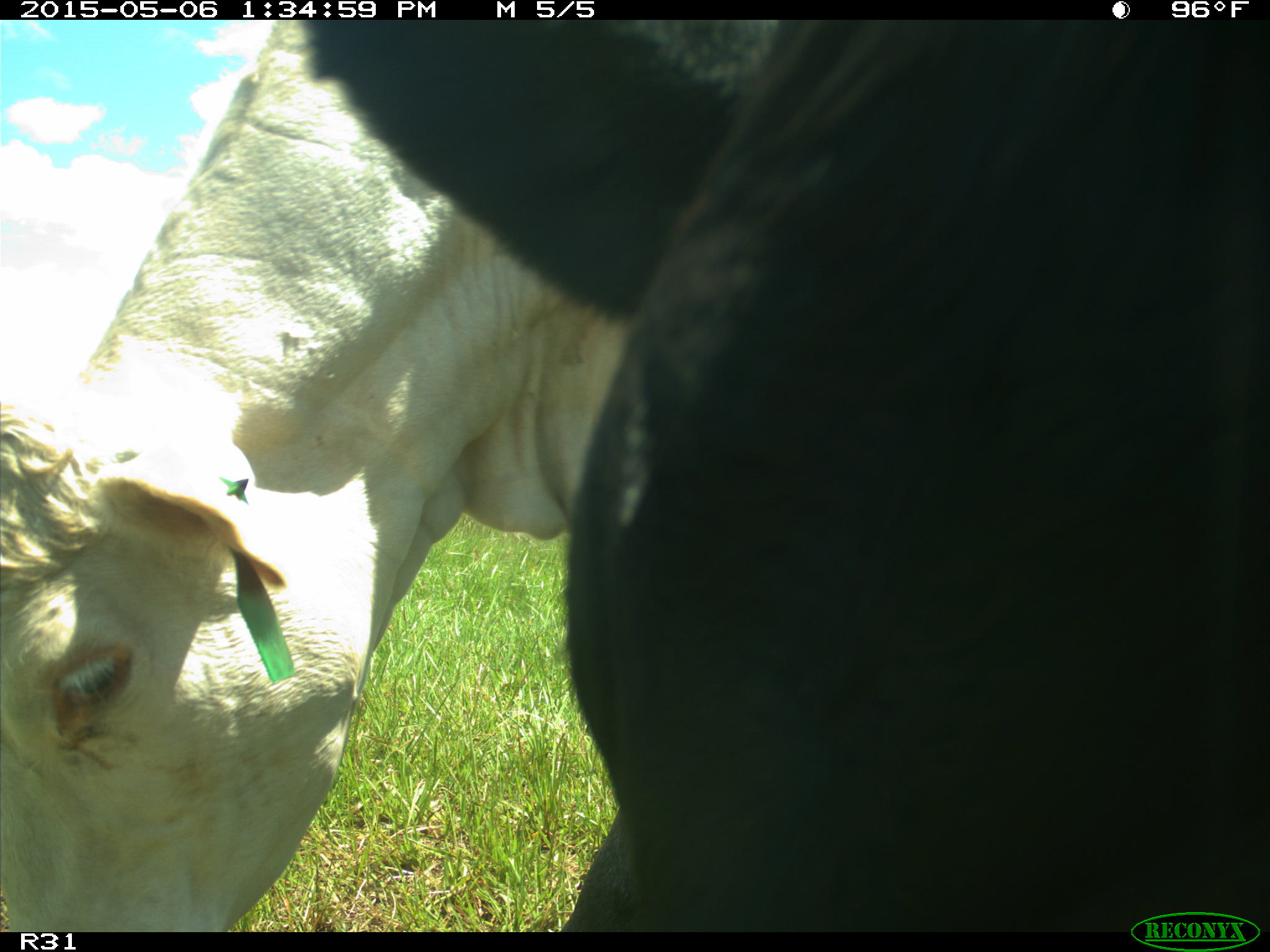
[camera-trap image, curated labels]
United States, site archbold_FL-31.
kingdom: Animalia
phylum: Chordata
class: Mammalia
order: Artiodactyla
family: Bovidae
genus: Bos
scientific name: Bos taurus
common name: domestic cow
Bos taurus (domestic cow).